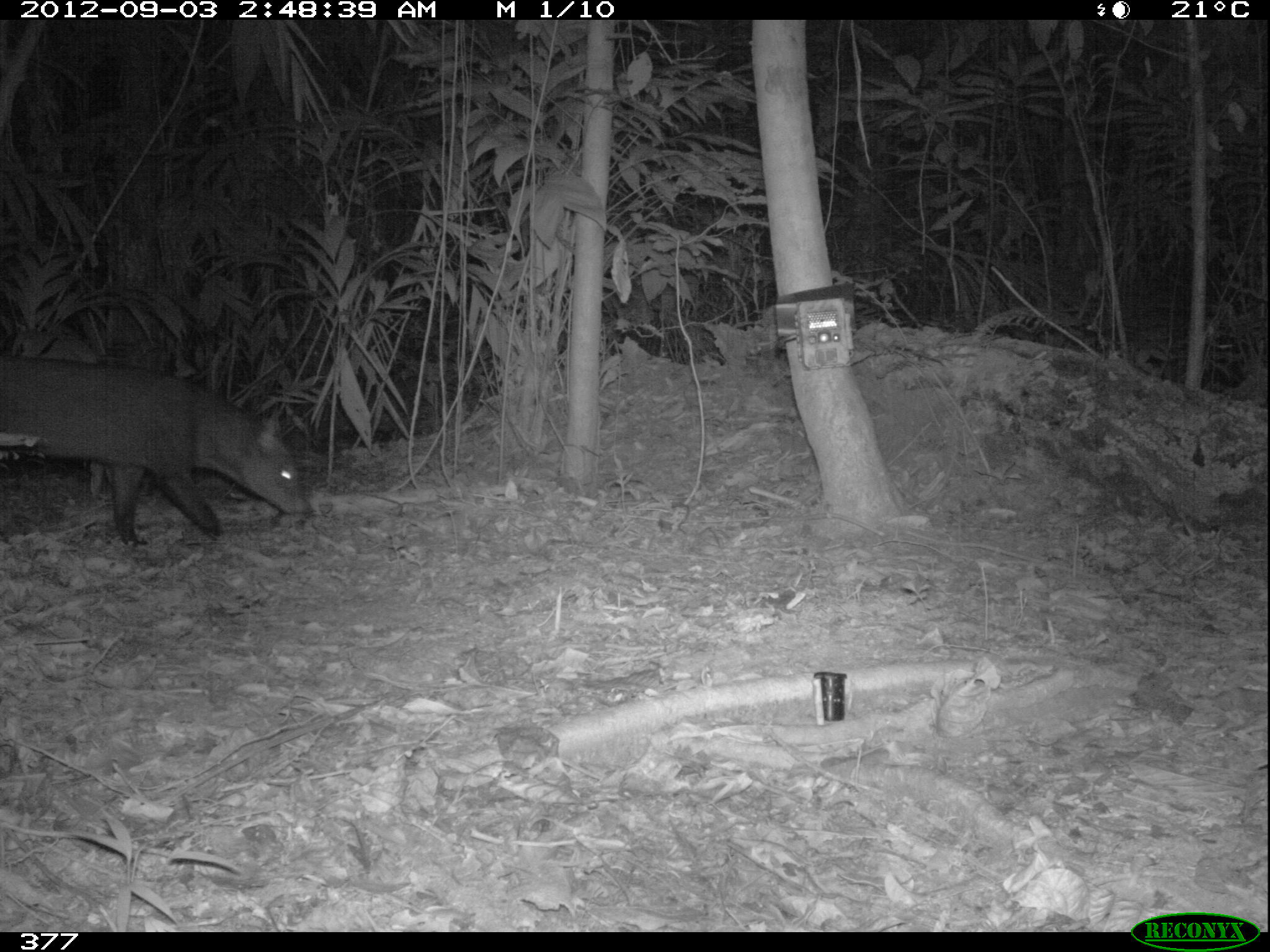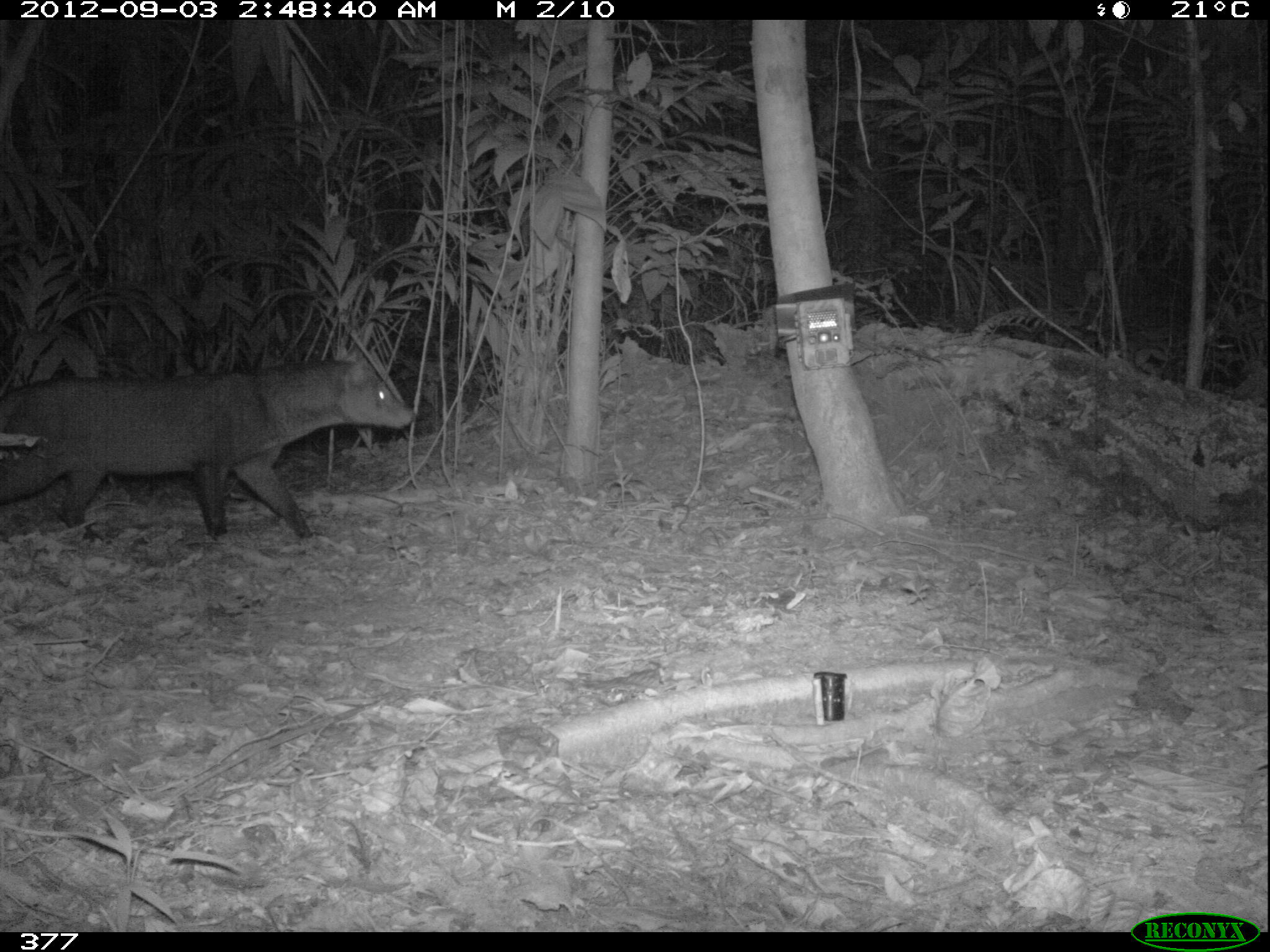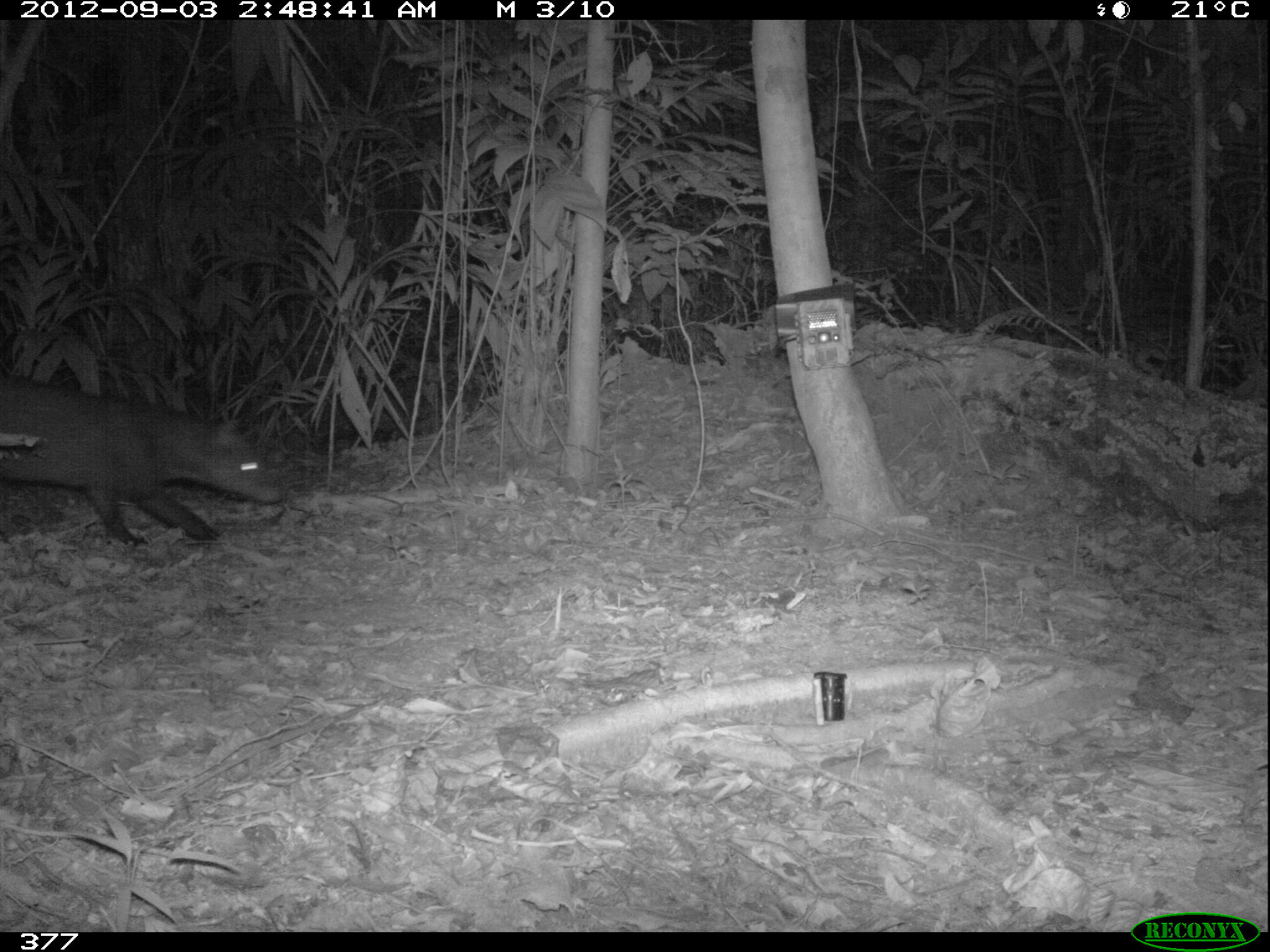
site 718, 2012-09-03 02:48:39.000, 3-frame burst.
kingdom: Animalia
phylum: Chordata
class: Mammalia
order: Carnivora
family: Canidae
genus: Atelocynus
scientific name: Atelocynus microtis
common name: short-eared dog